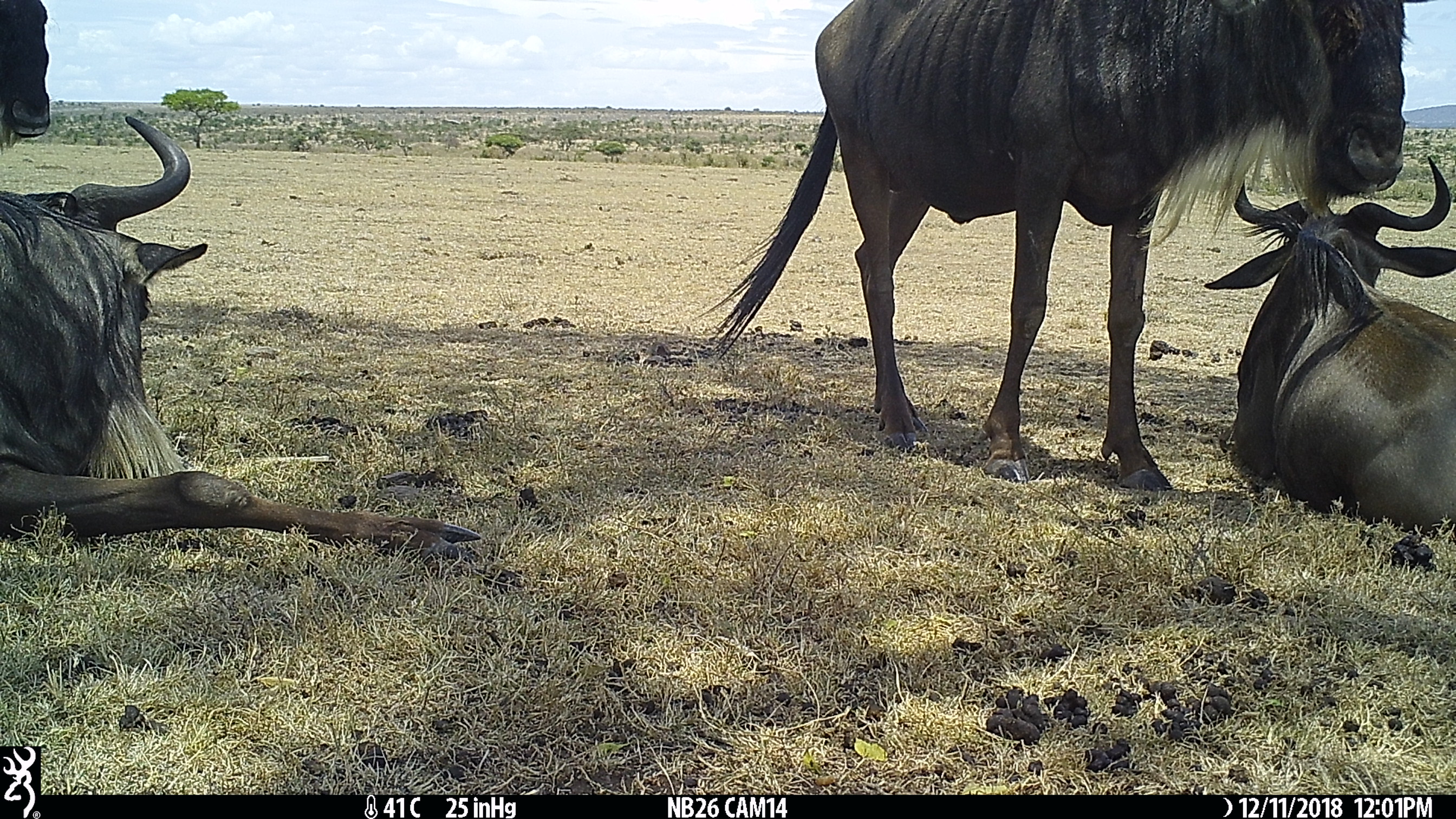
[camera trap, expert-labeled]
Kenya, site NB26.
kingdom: Animalia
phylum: Chordata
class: Mammalia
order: Artiodactyla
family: Bovidae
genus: Connochaetes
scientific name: Connochaetes taurinus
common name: blue wildebeest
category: wildebeest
Wildebeest (blue wildebeest) (Connochaetes taurinus).